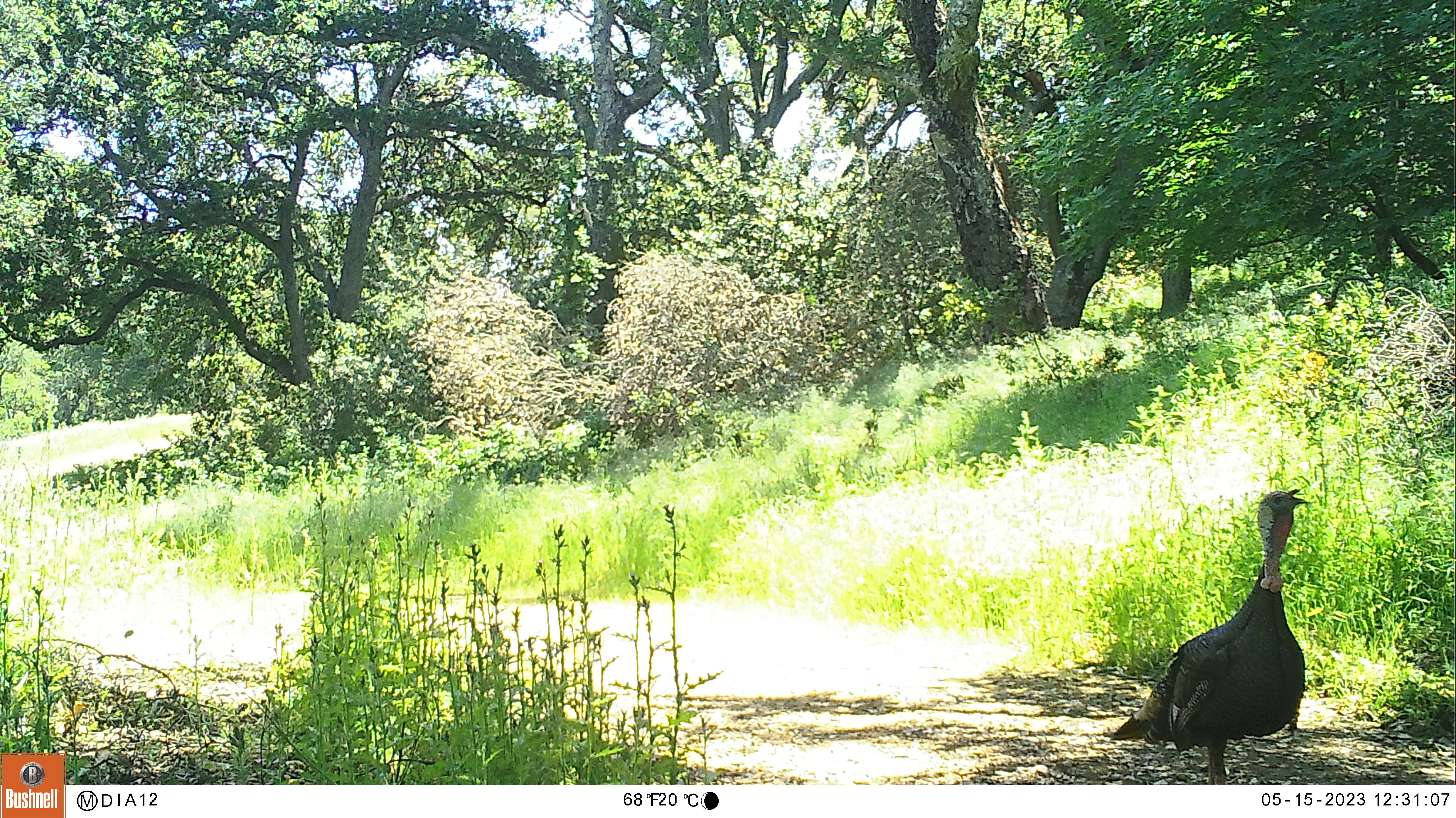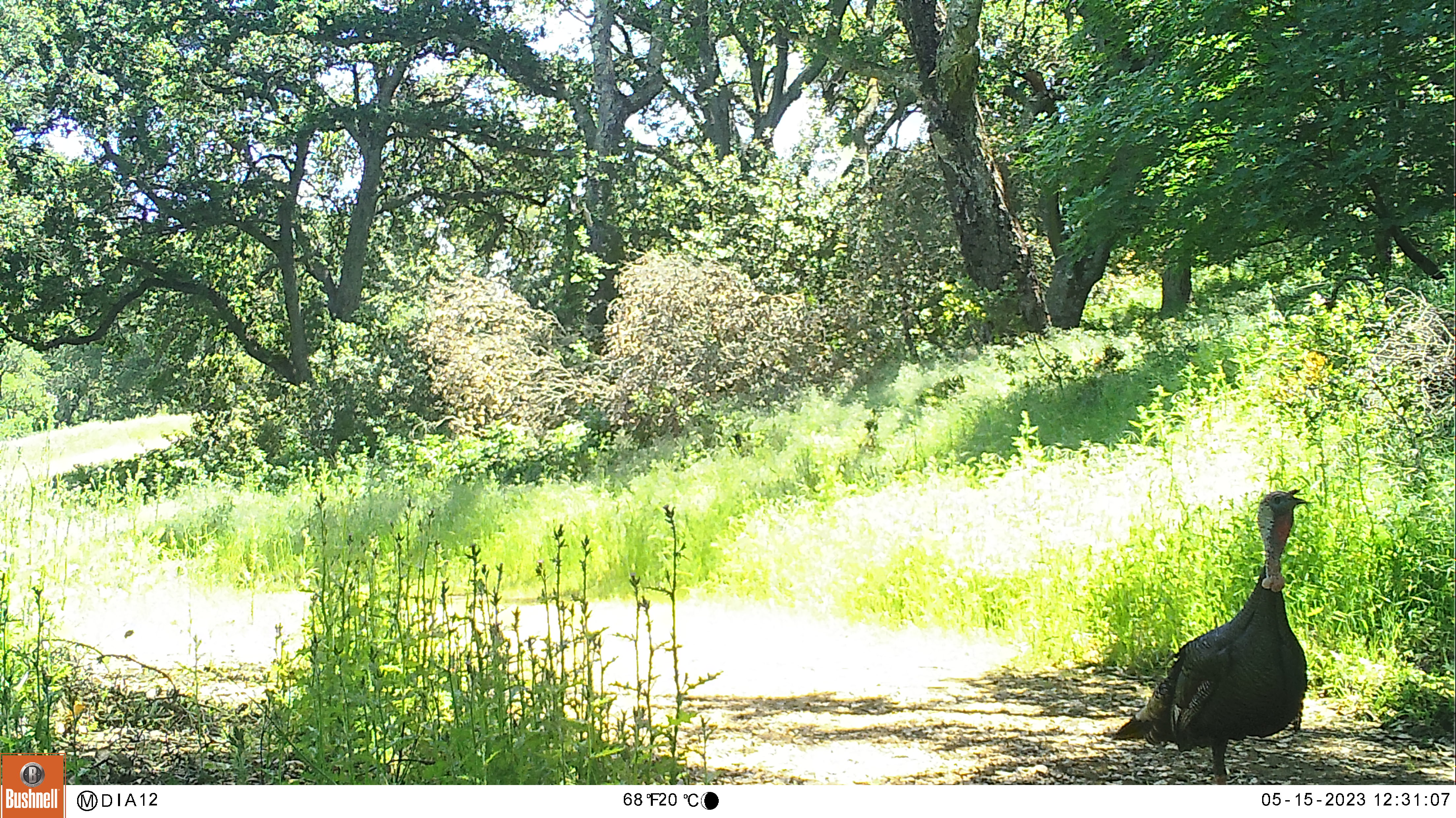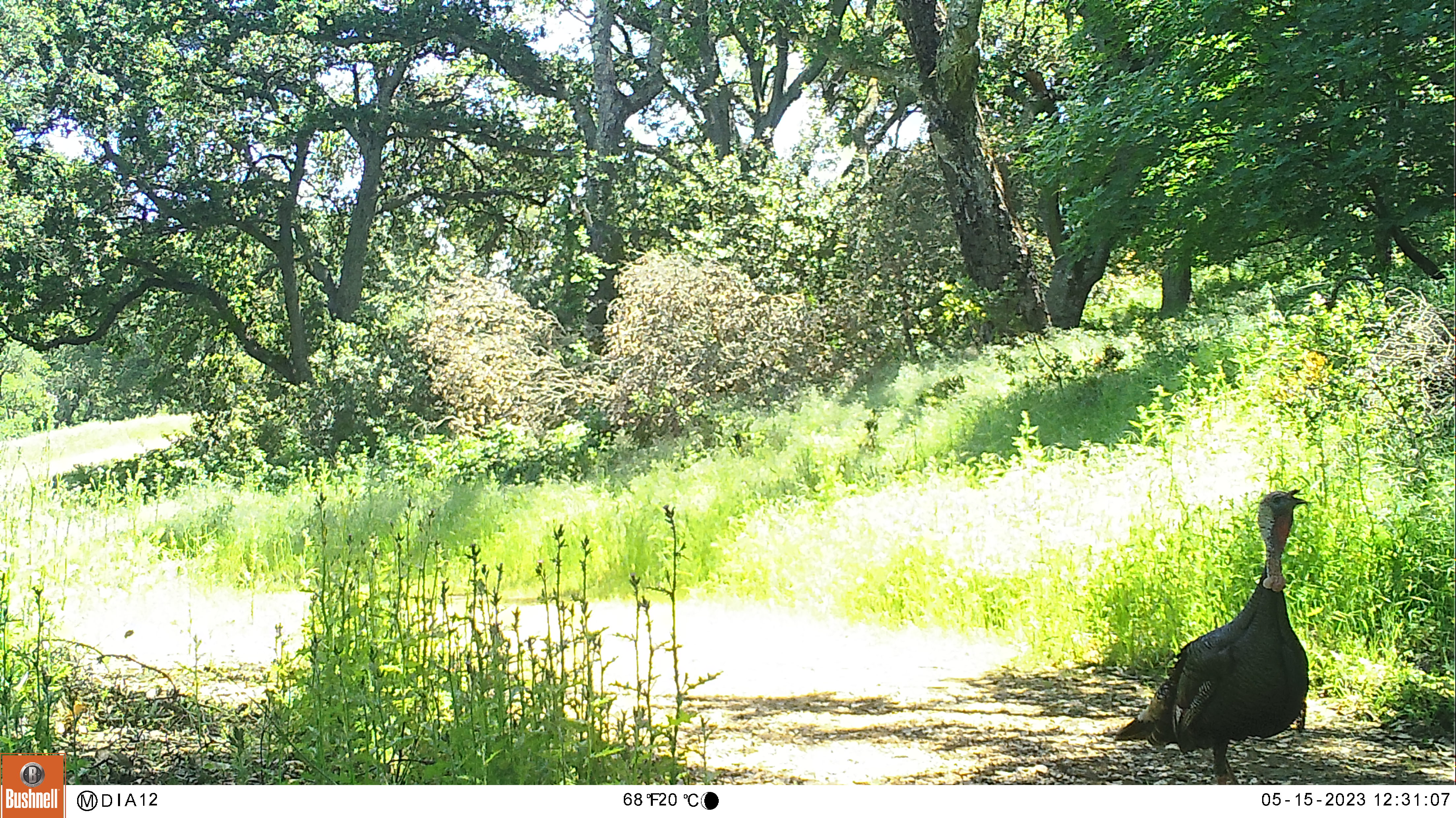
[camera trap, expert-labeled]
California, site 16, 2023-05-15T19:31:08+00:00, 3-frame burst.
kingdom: Animalia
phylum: Chordata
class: Aves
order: Galliformes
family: Phasianidae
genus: Meleagris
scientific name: Meleagris gallopavo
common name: turkey